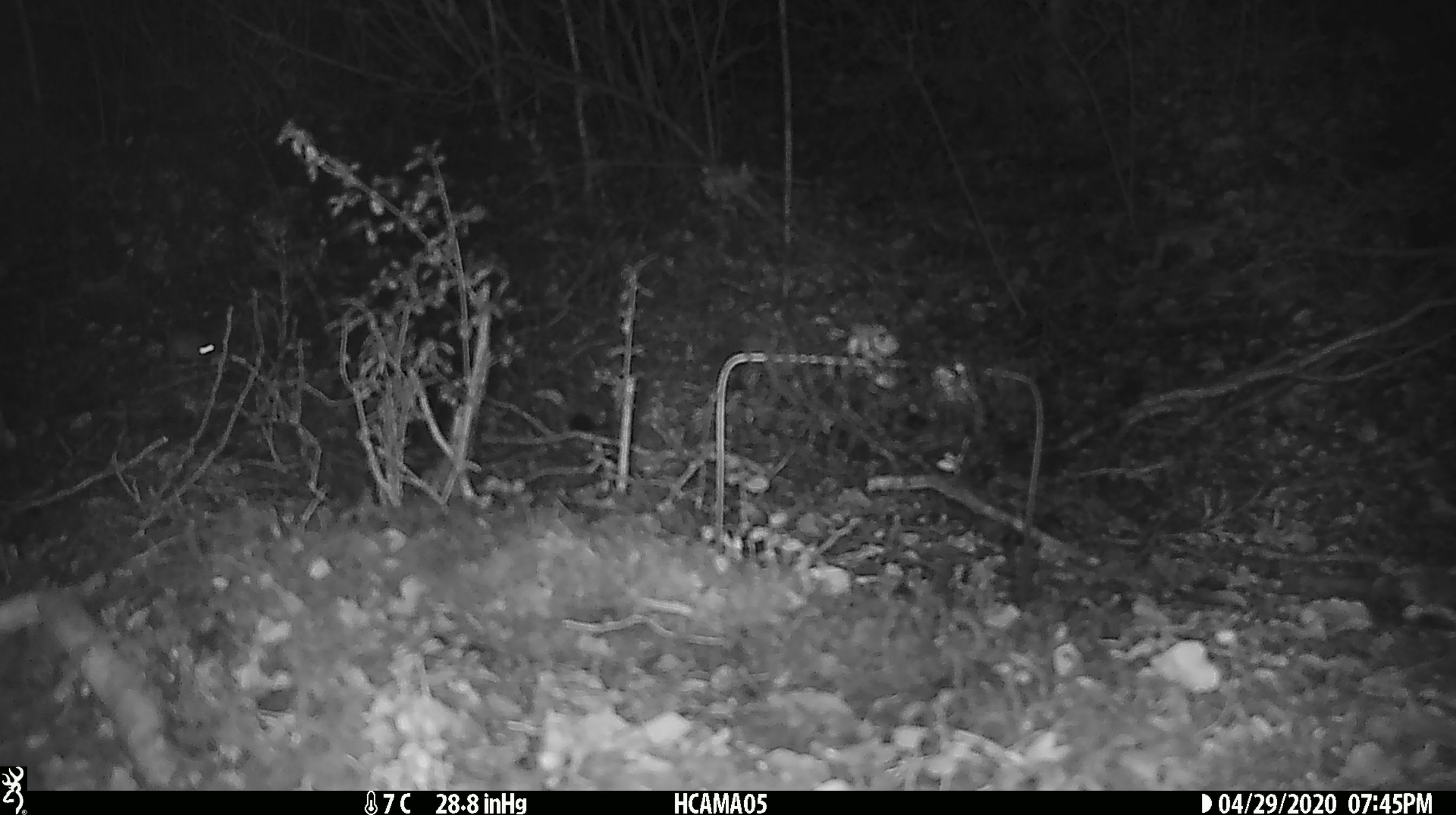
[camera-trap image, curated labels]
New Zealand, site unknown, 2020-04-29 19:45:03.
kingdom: Animalia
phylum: Chordata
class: Mammalia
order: Rodentia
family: Muridae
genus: Mus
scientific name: Mus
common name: mouse